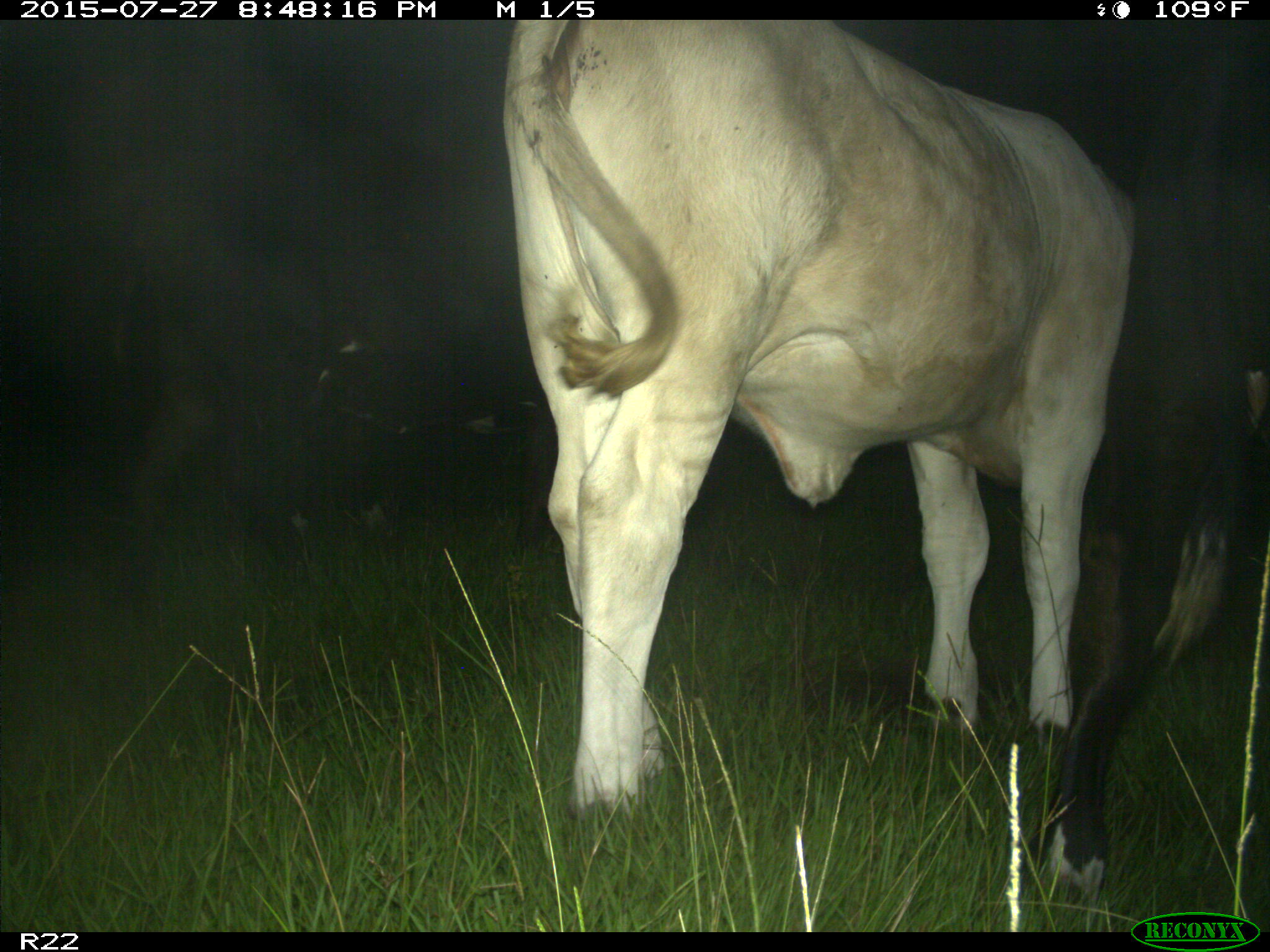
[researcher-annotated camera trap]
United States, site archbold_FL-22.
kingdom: Animalia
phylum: Chordata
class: Mammalia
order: Artiodactyla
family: Bovidae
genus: Bos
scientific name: Bos taurus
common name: domestic cow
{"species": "Bos taurus (domestic cow)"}